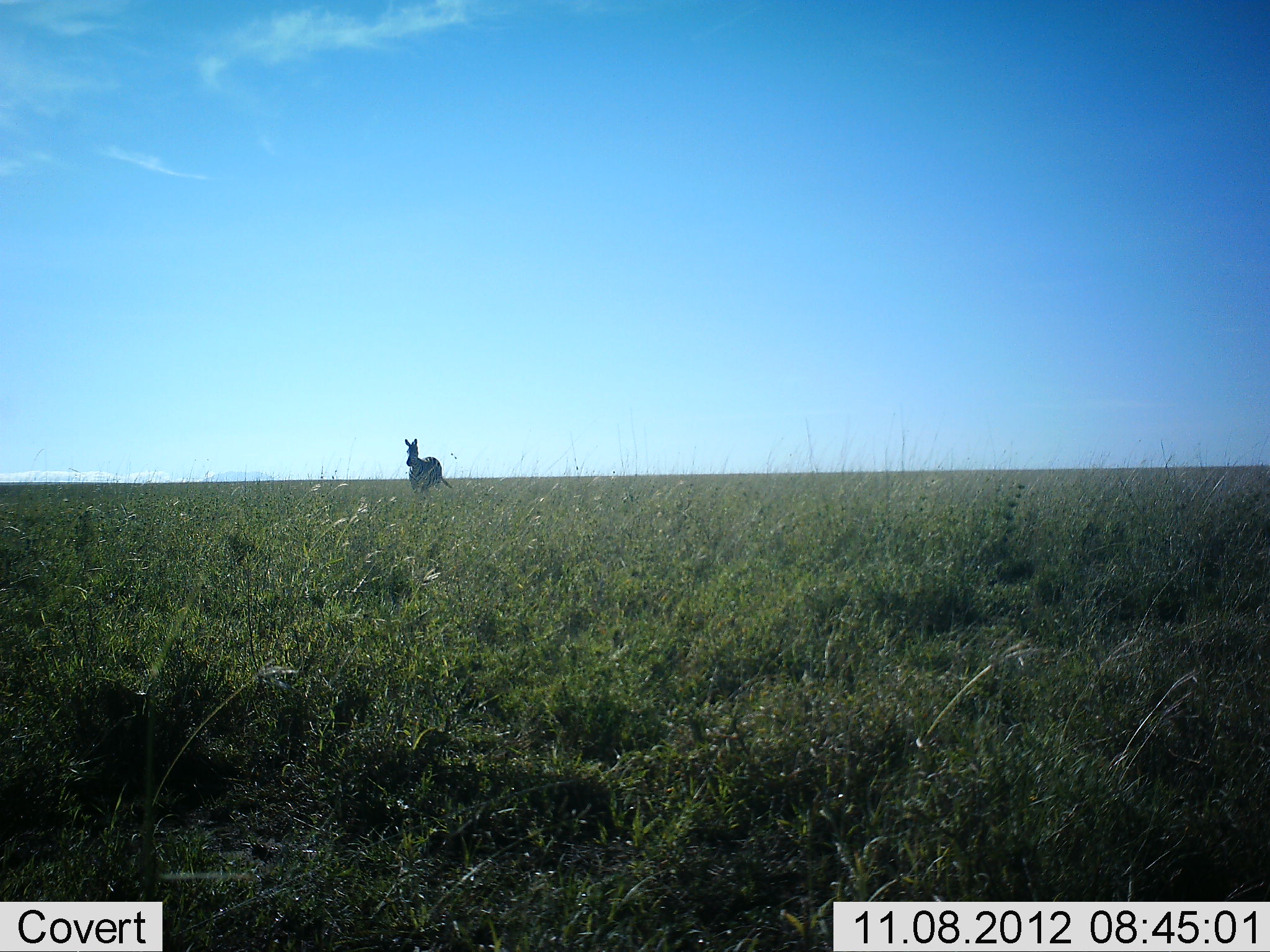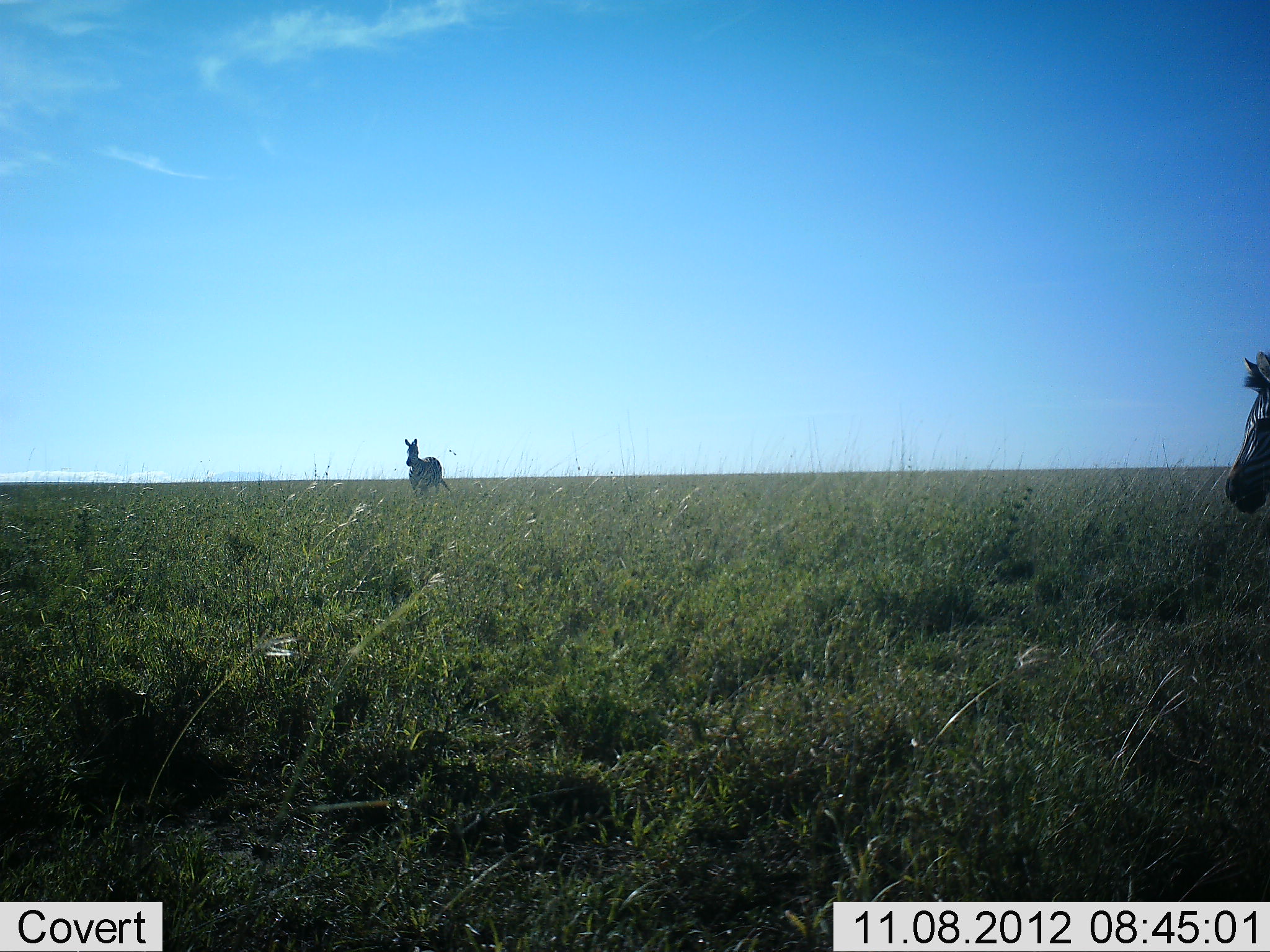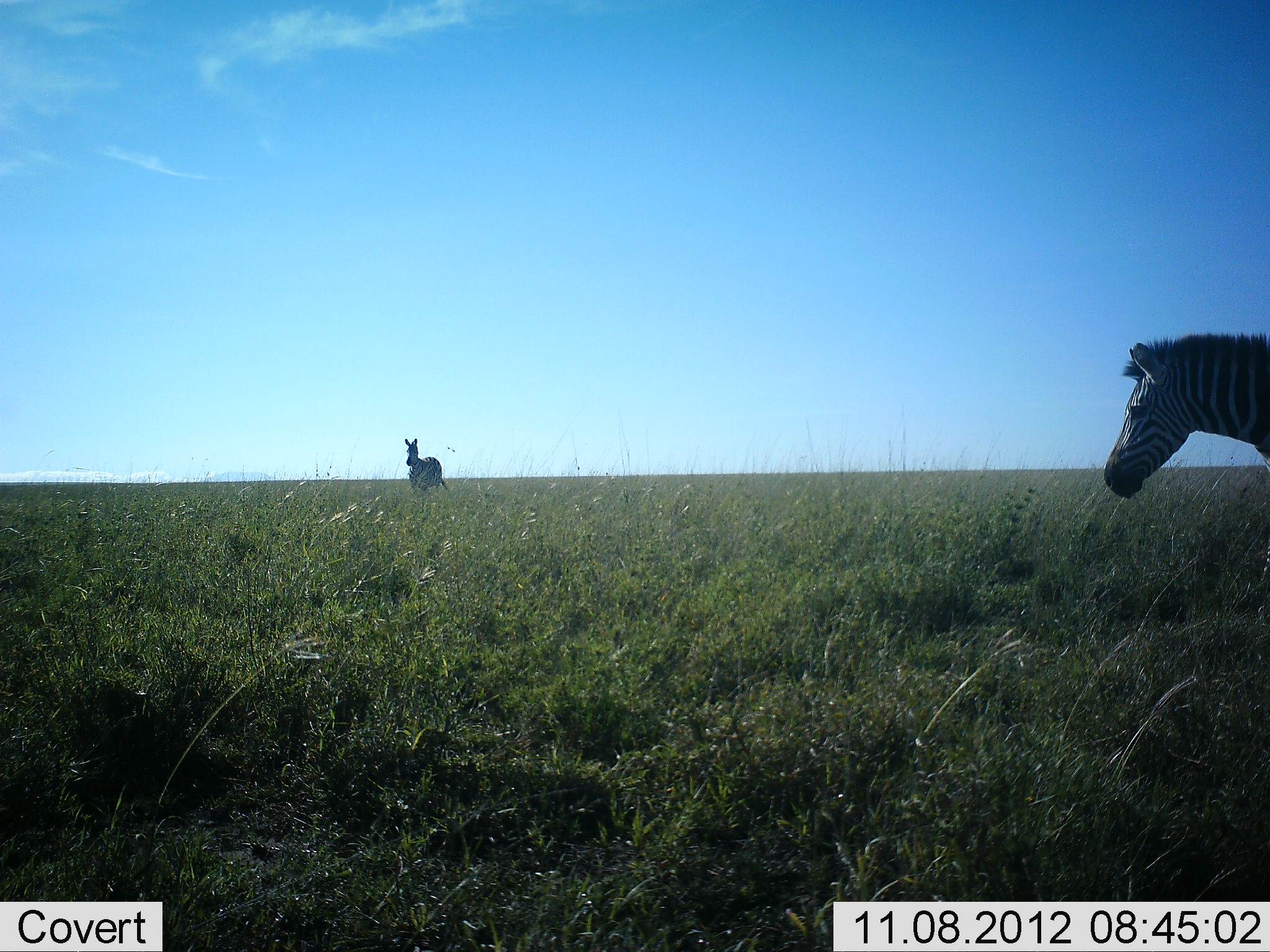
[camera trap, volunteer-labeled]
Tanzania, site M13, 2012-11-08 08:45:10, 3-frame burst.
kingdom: Animalia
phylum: Chordata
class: Mammalia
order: Perissodactyla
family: Equidae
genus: Equus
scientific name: Equus quagga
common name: plains zebra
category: zebra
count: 2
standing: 100%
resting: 0%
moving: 70%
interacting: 0%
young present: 0%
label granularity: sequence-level